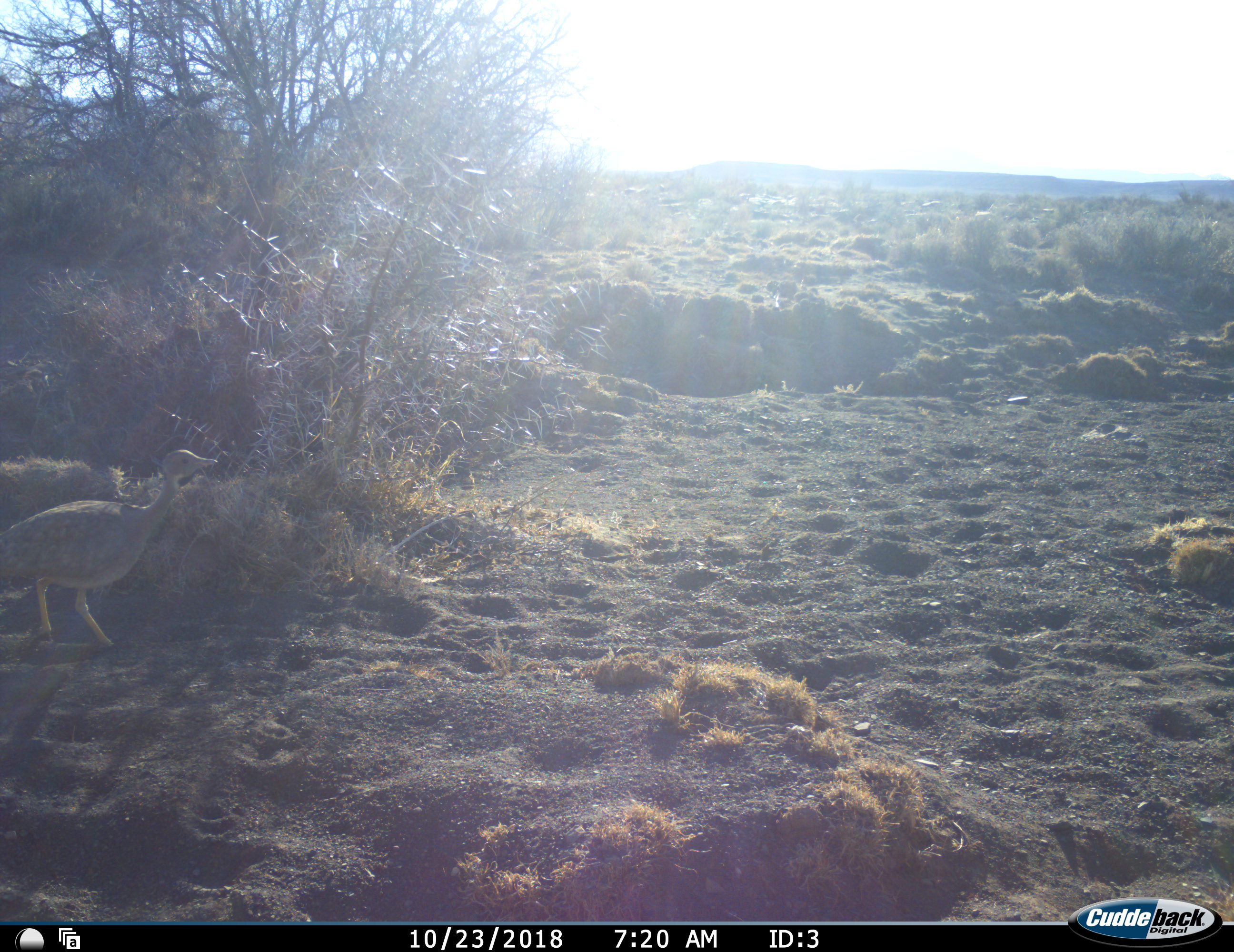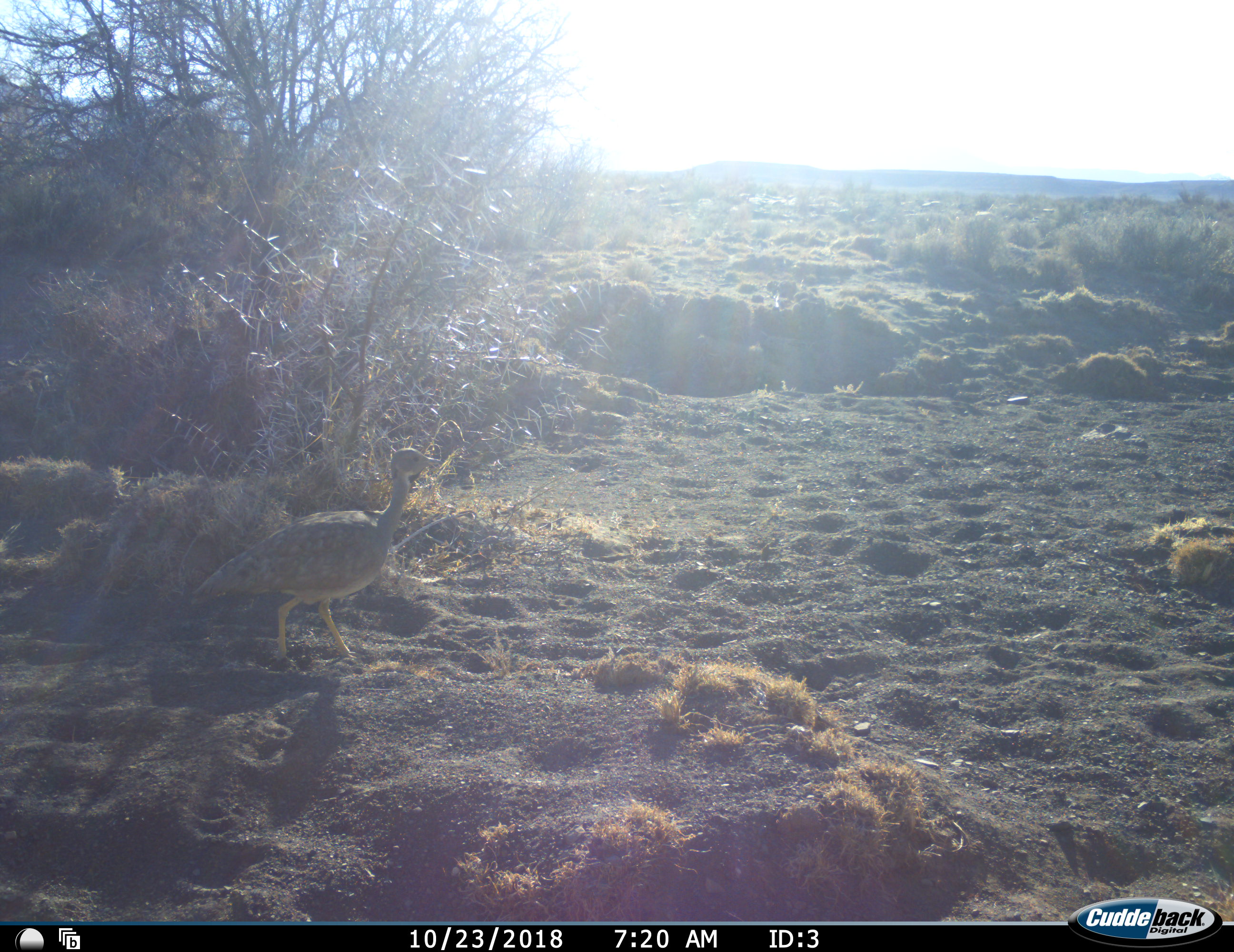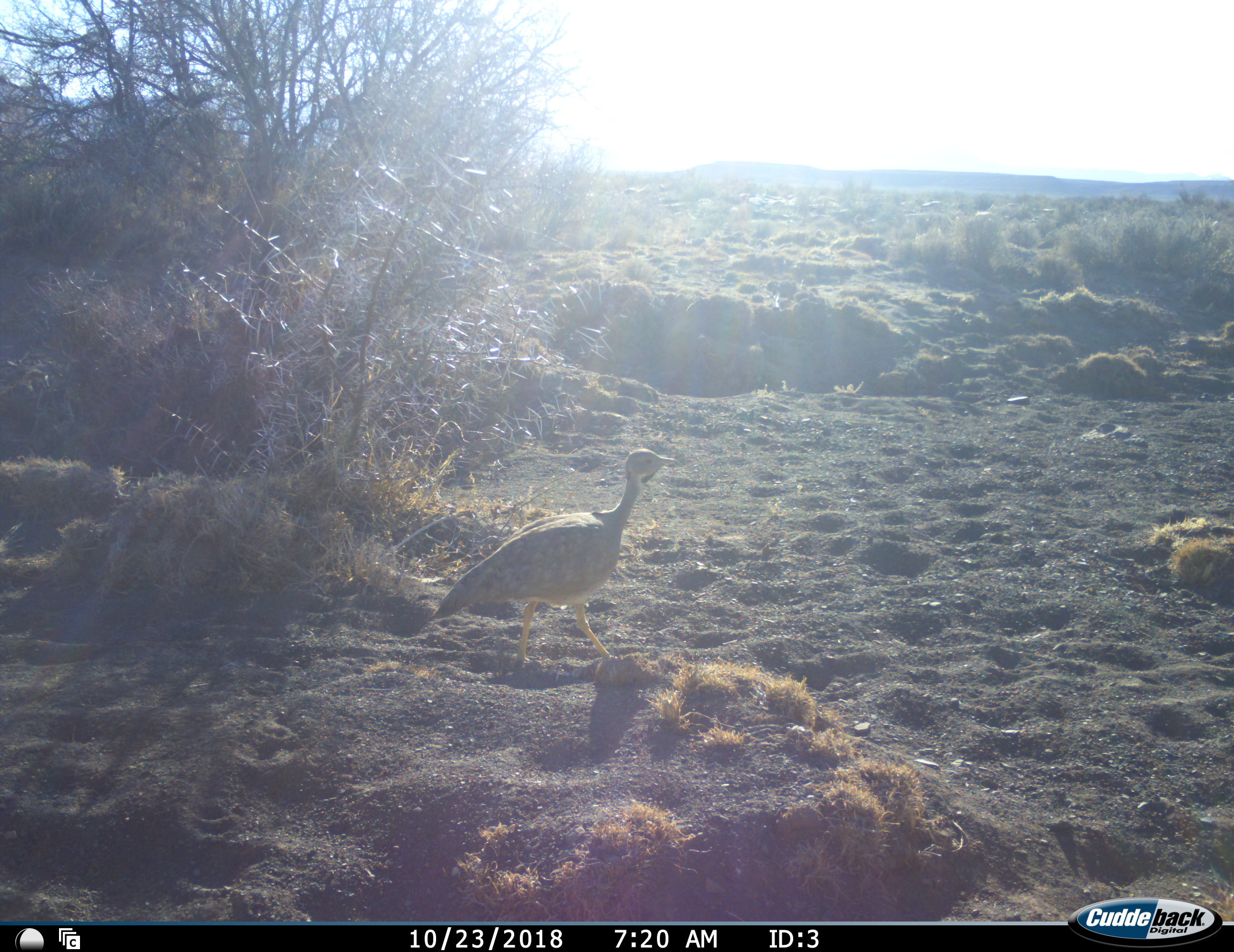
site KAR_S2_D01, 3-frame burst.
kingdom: Animalia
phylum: Chordata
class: Aves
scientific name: Aves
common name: bird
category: birdother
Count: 1.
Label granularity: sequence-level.